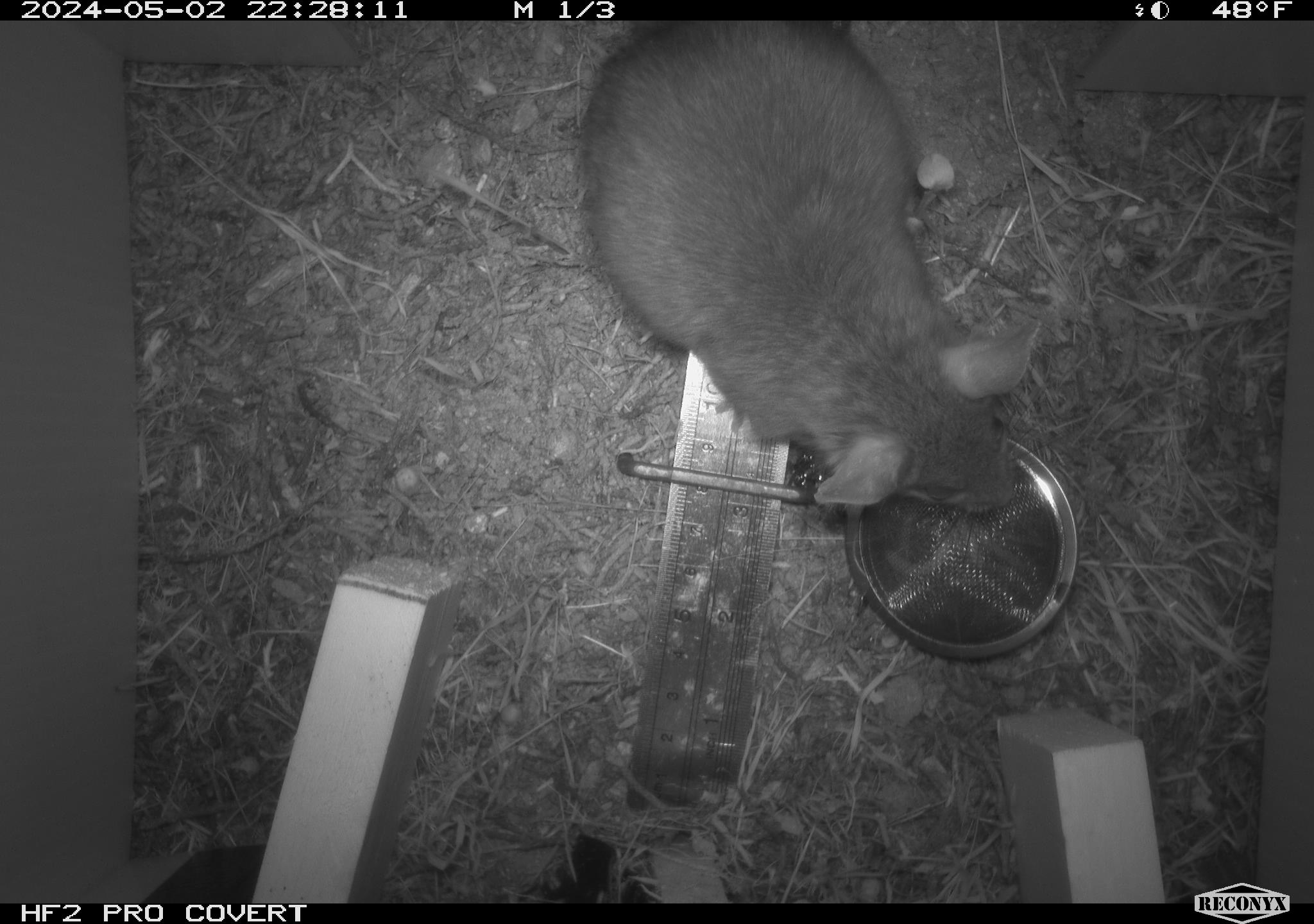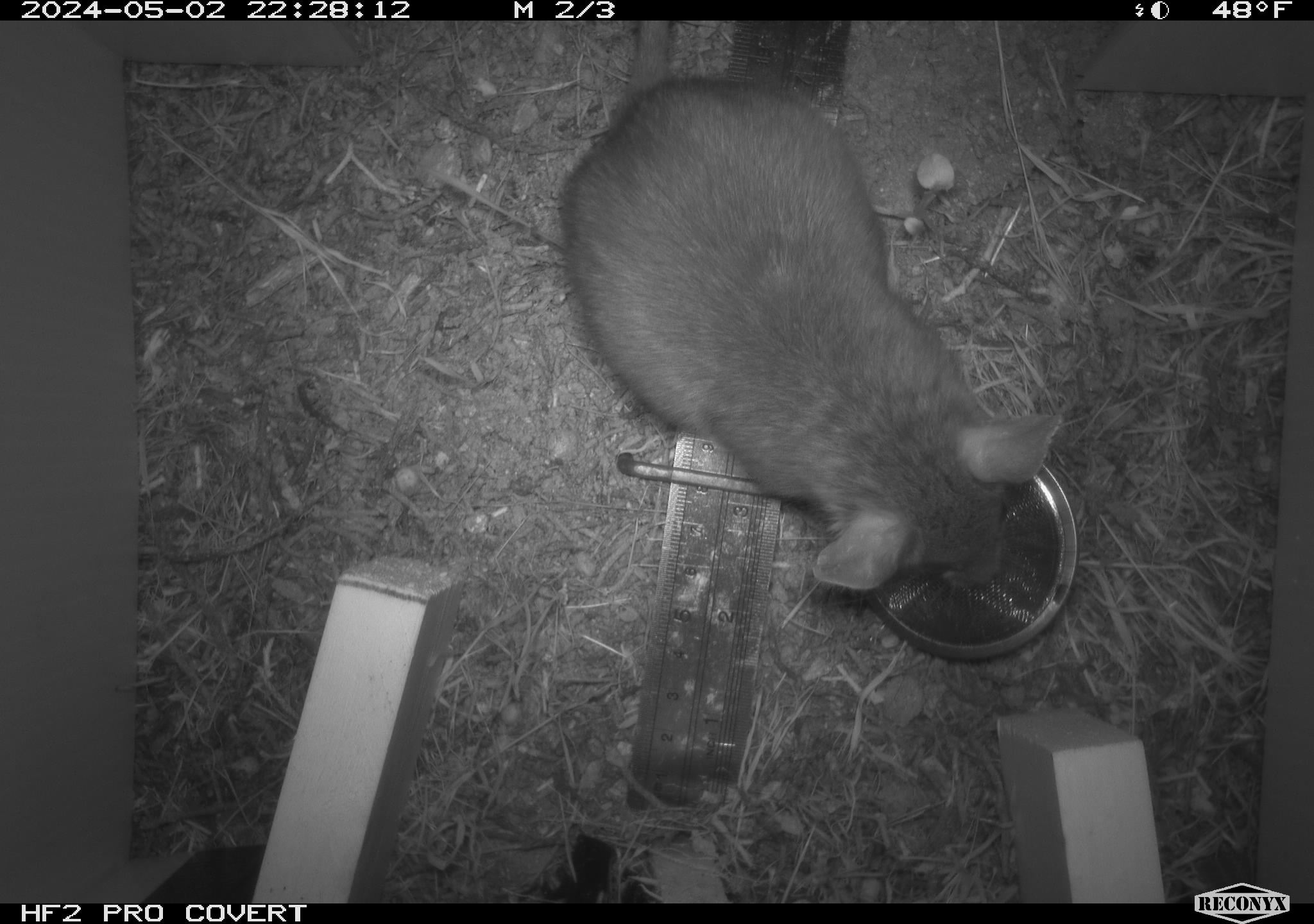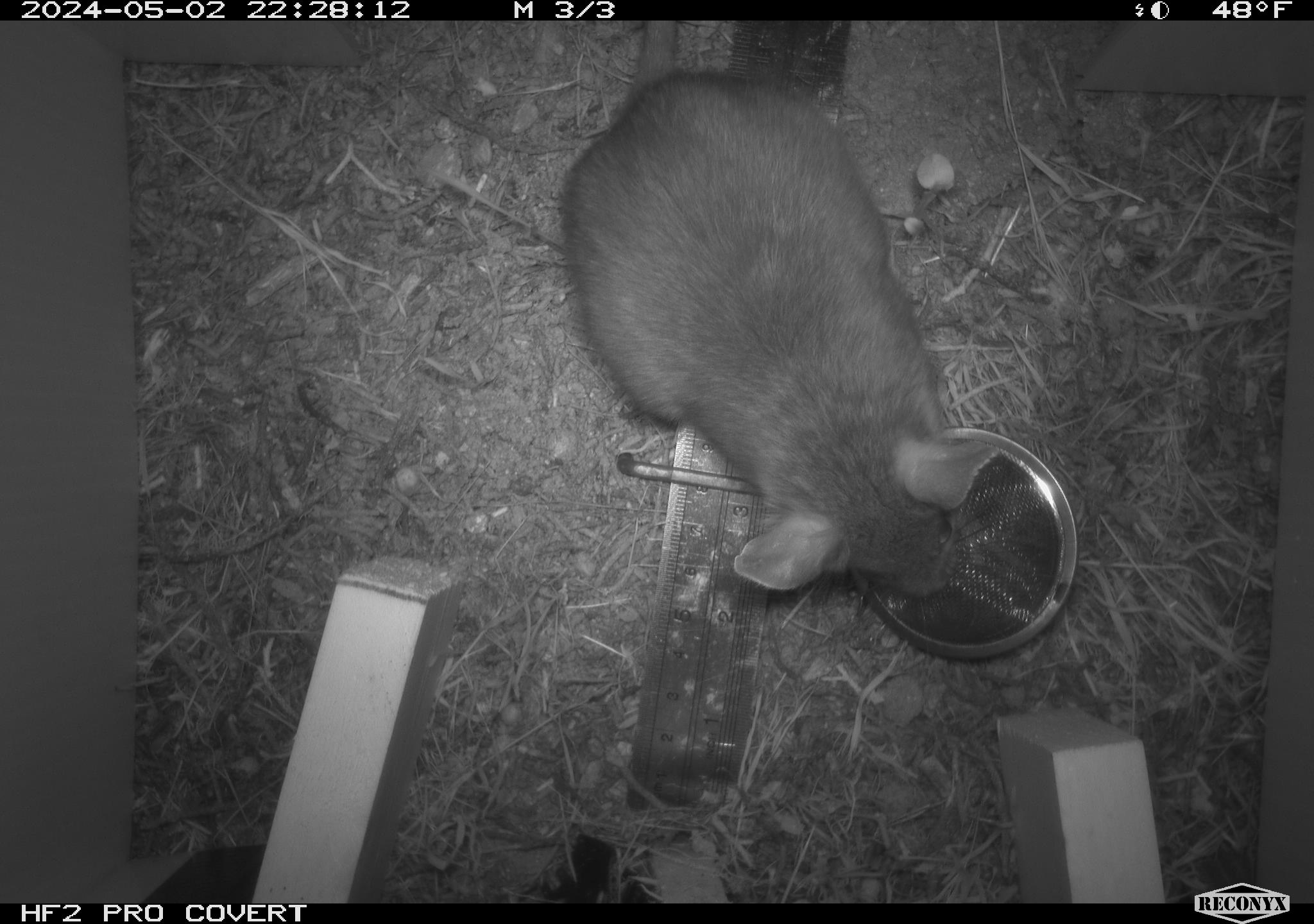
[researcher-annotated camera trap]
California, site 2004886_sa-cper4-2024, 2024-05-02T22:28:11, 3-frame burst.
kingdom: Animalia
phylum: Chordata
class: Mammalia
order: Rodentia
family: Cricetidae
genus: Neotoma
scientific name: Neotoma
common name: pack rat or woodrat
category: neotoma species